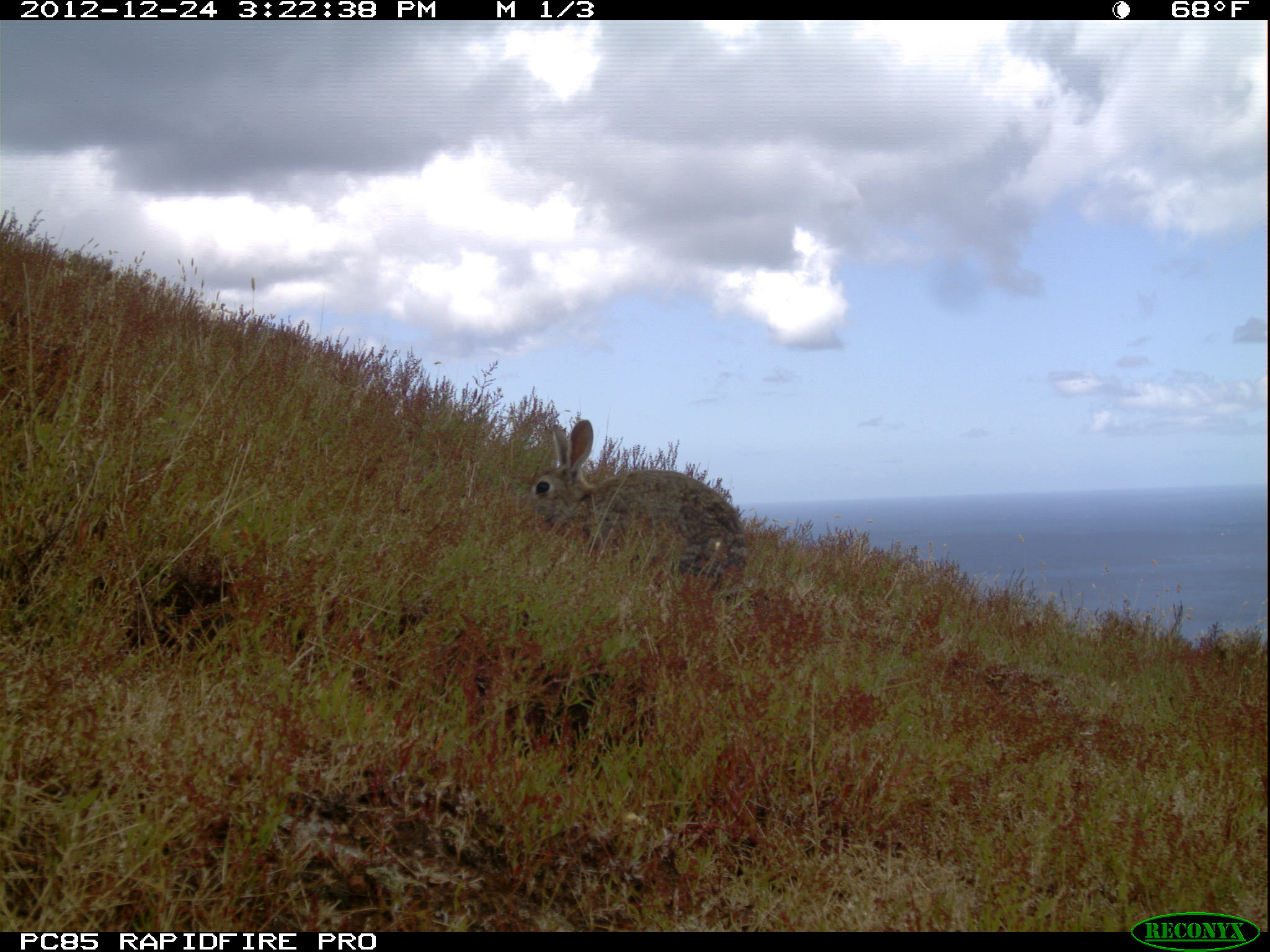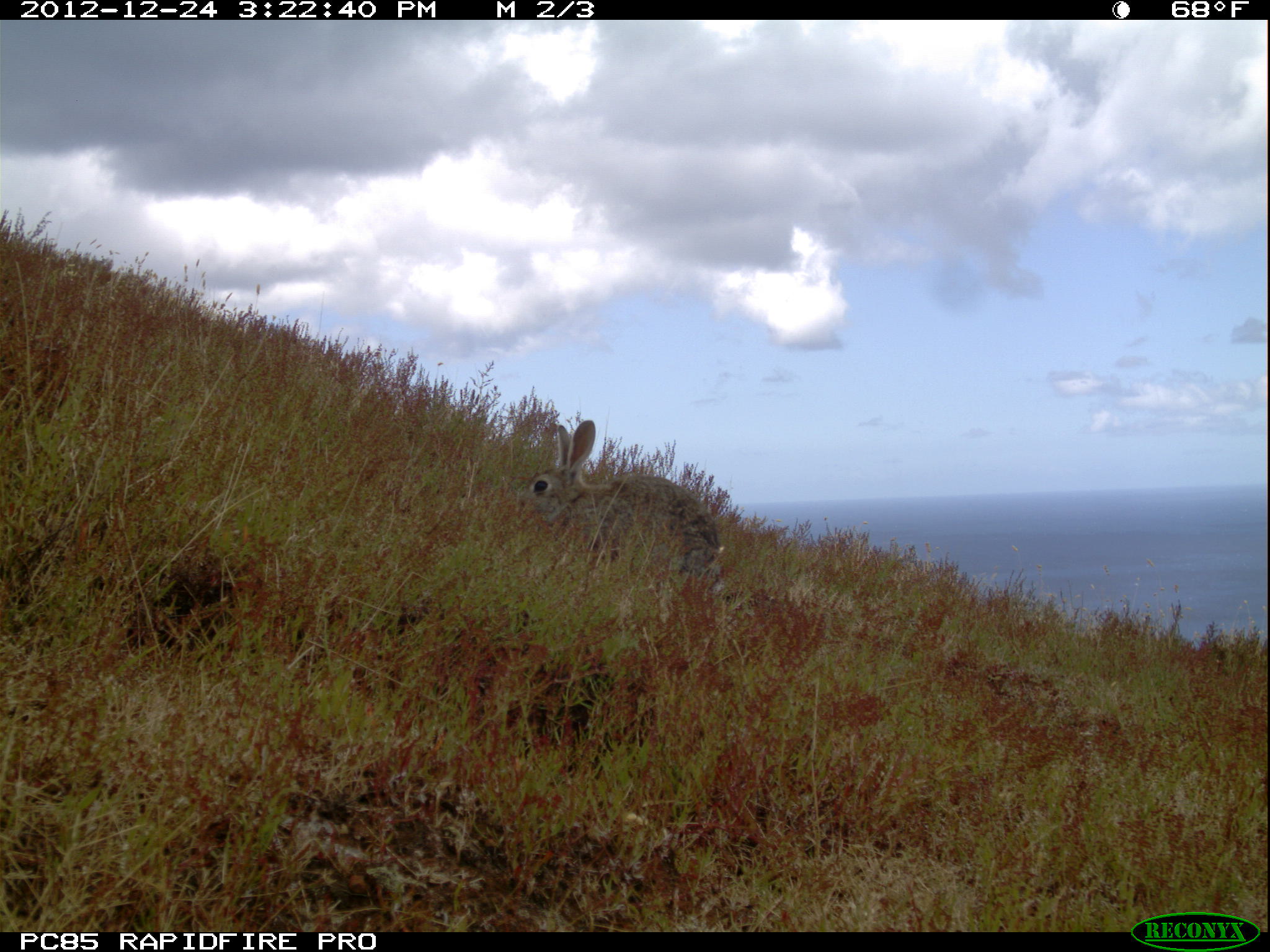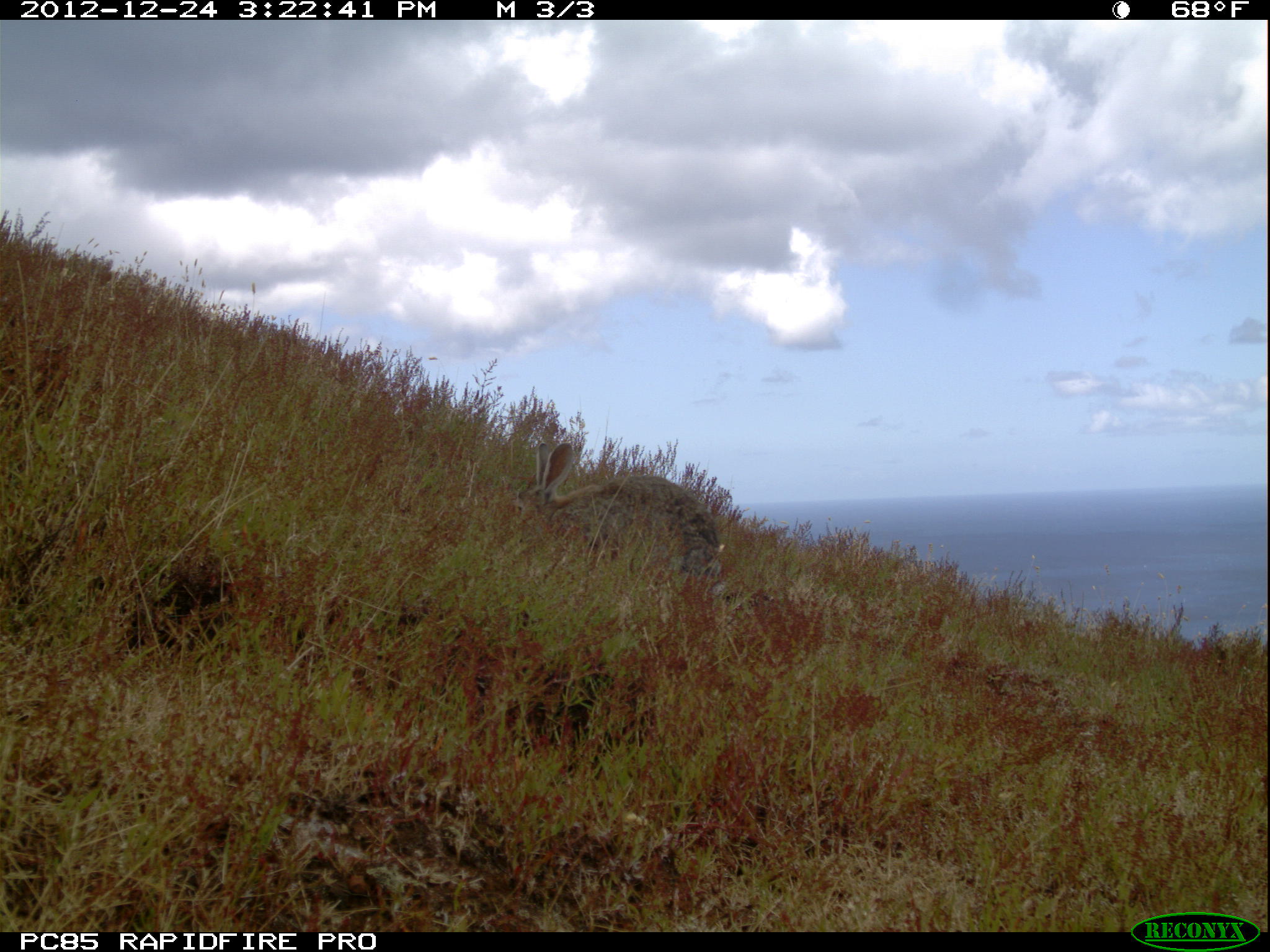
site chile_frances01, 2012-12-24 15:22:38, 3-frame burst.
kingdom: Animalia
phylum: Chordata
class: Mammalia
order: Lagomorpha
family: Leporidae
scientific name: Leporidae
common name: rabbits and hares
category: rabbit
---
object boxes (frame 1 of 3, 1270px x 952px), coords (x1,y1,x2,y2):
rabbit: (529,421,746,593)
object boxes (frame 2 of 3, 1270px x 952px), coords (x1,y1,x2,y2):
rabbit: (525,420,721,586)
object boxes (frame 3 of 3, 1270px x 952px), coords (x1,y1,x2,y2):
rabbit: (510,438,723,591)